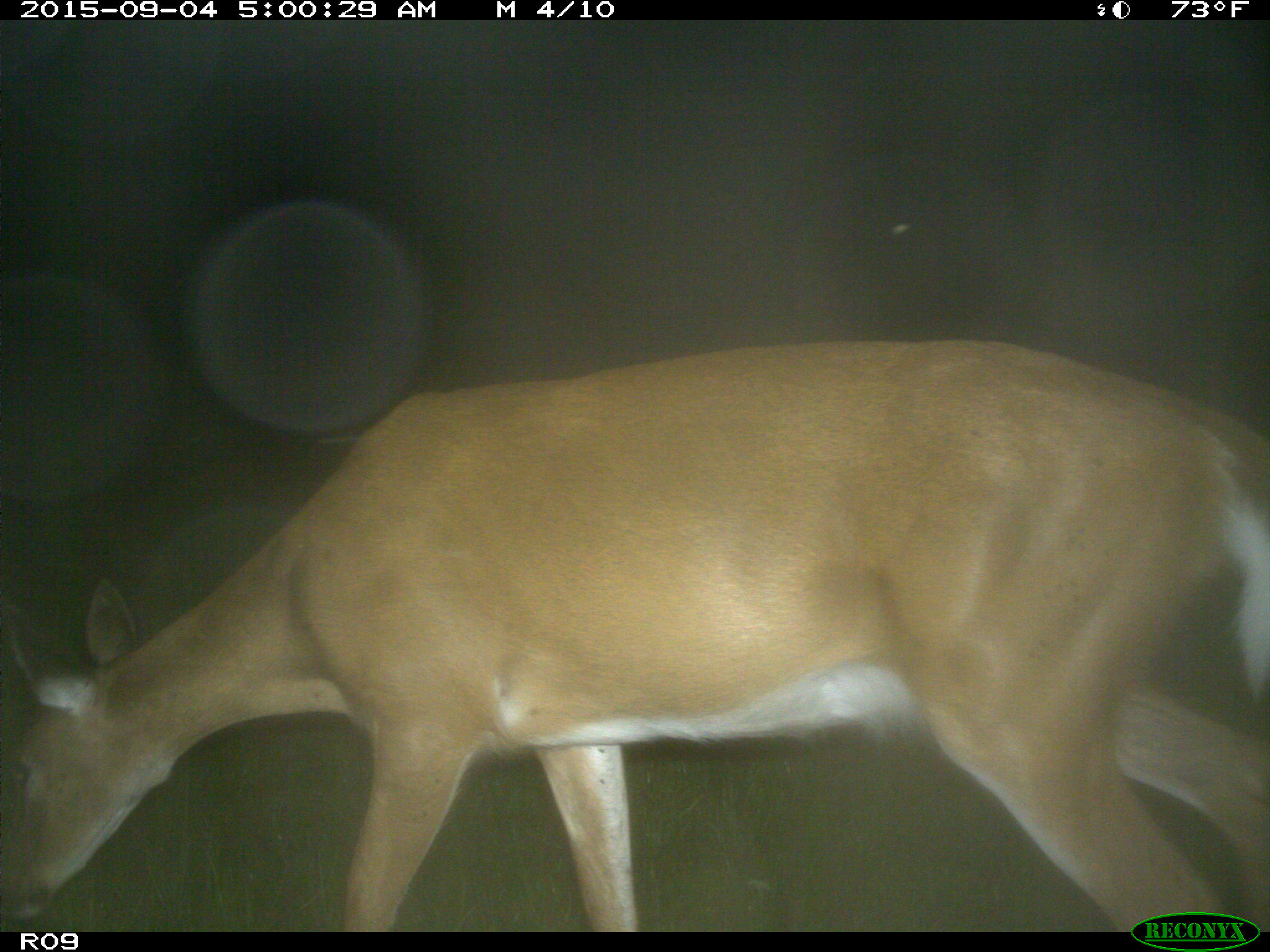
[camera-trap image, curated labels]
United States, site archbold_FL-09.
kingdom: Animalia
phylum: Chordata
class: Mammalia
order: Artiodactyla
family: Cervidae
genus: Odocoileus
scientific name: Odocoileus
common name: deer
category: unidentified deer